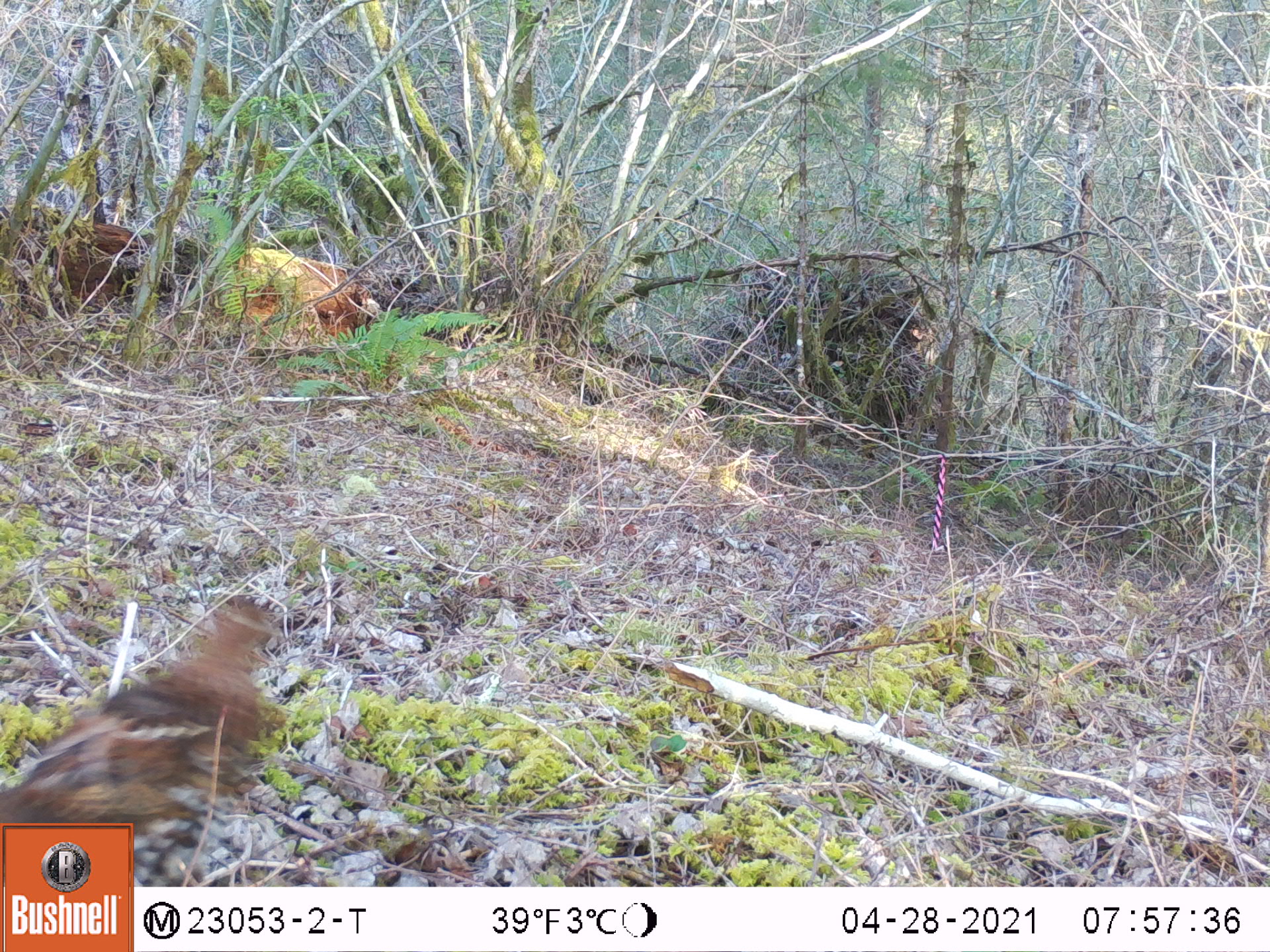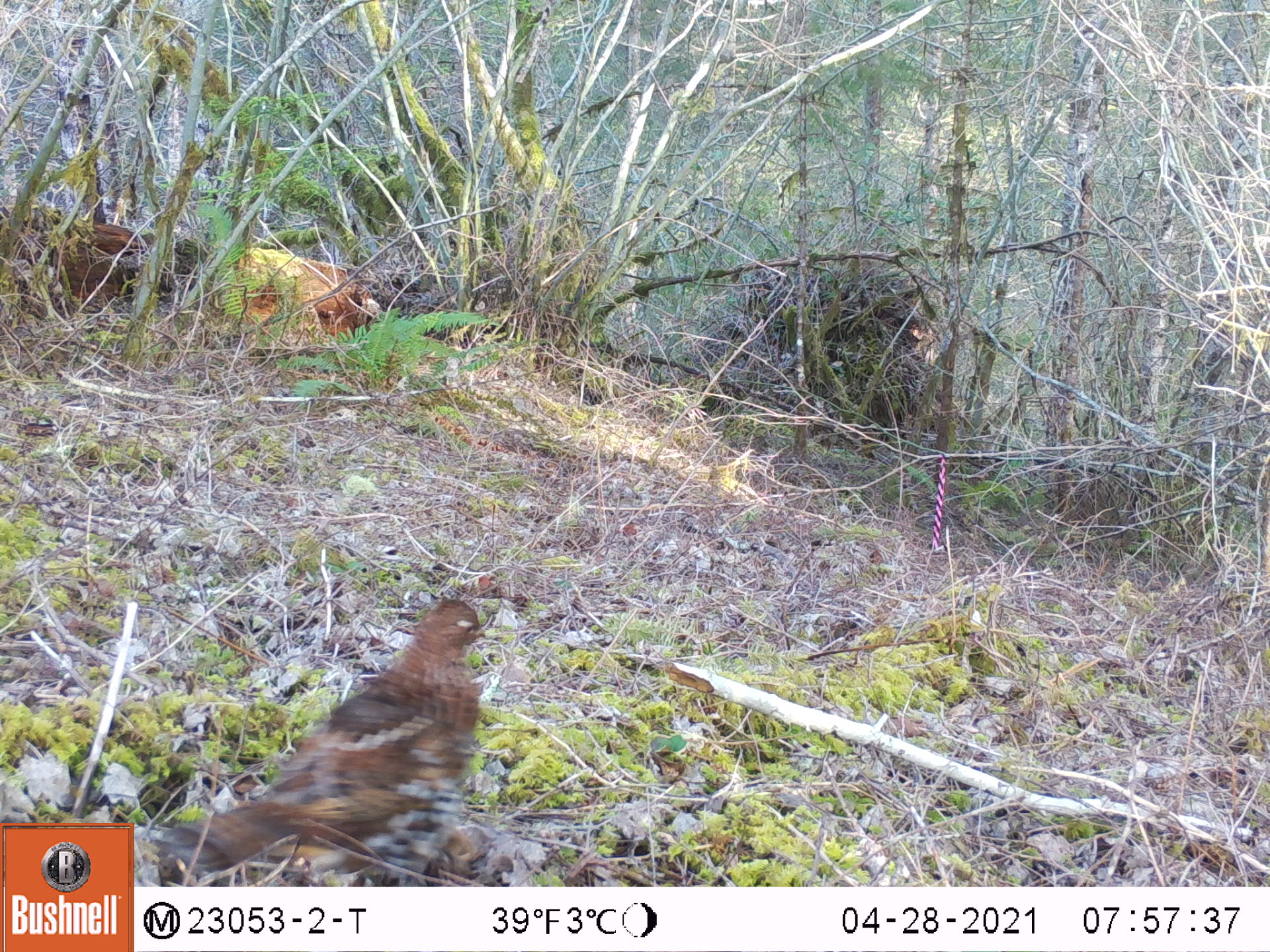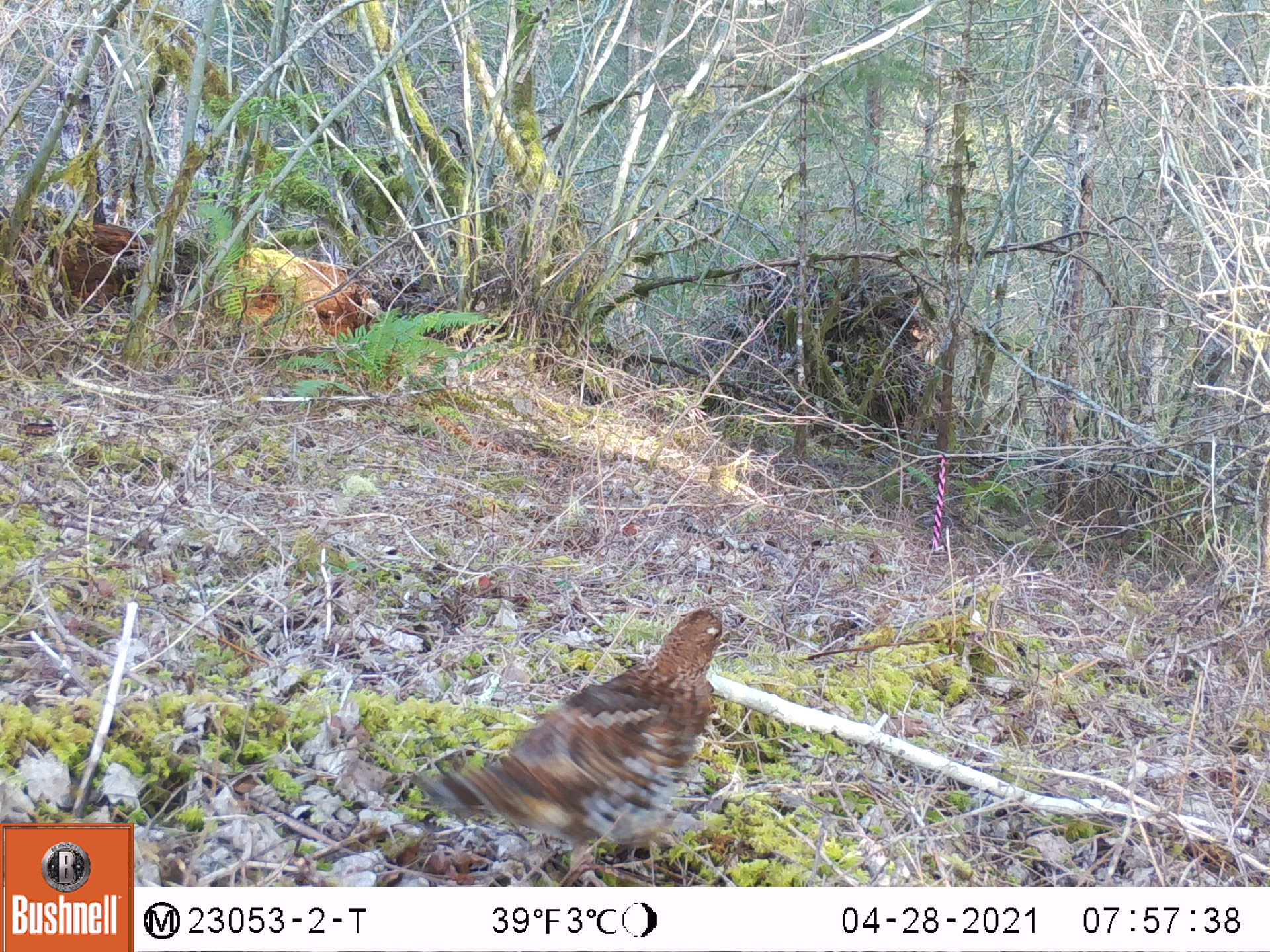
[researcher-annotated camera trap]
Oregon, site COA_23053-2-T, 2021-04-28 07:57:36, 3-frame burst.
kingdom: Animalia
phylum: Chordata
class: Aves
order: Galliformes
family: Phasianidae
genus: Bonasa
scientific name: Bonasa umbellus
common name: ruffed grouse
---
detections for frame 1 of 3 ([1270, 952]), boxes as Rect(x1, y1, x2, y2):
ruffed grouse: Rect(8, 590, 289, 812)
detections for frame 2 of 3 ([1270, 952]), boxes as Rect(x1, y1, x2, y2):
ruffed grouse: Rect(148, 590, 492, 873)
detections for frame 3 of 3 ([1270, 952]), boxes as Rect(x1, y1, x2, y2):
ruffed grouse: Rect(403, 605, 738, 851)